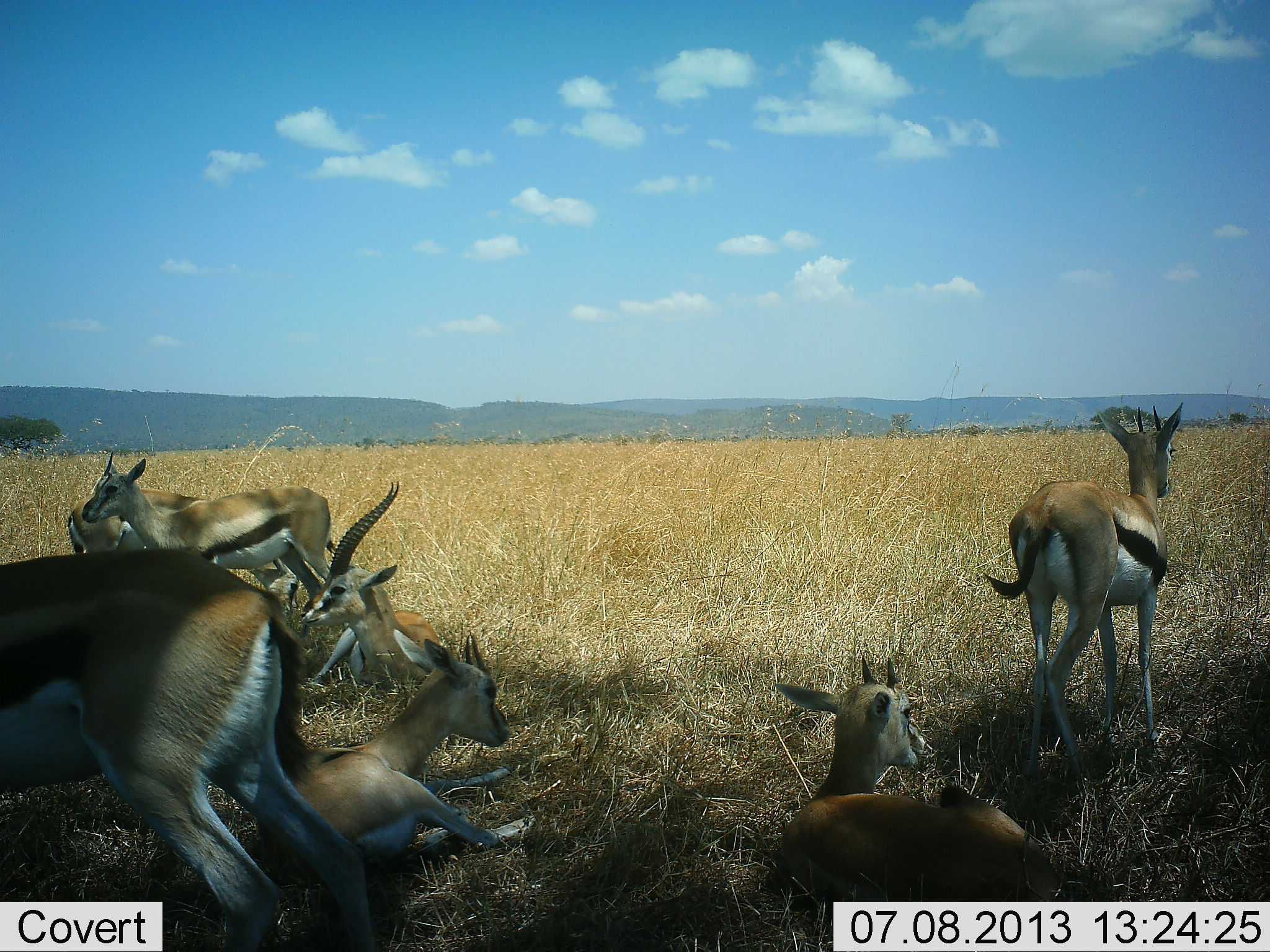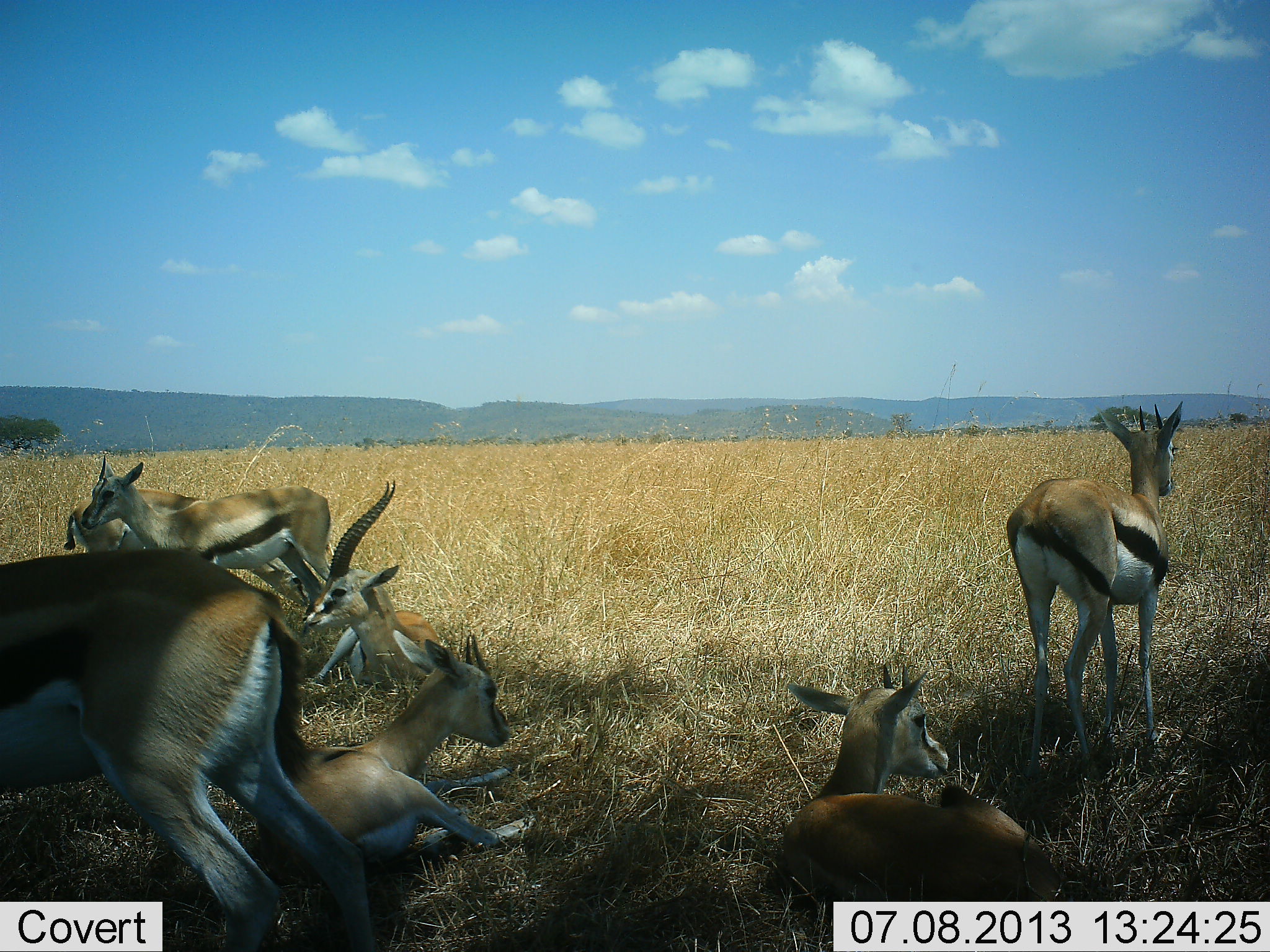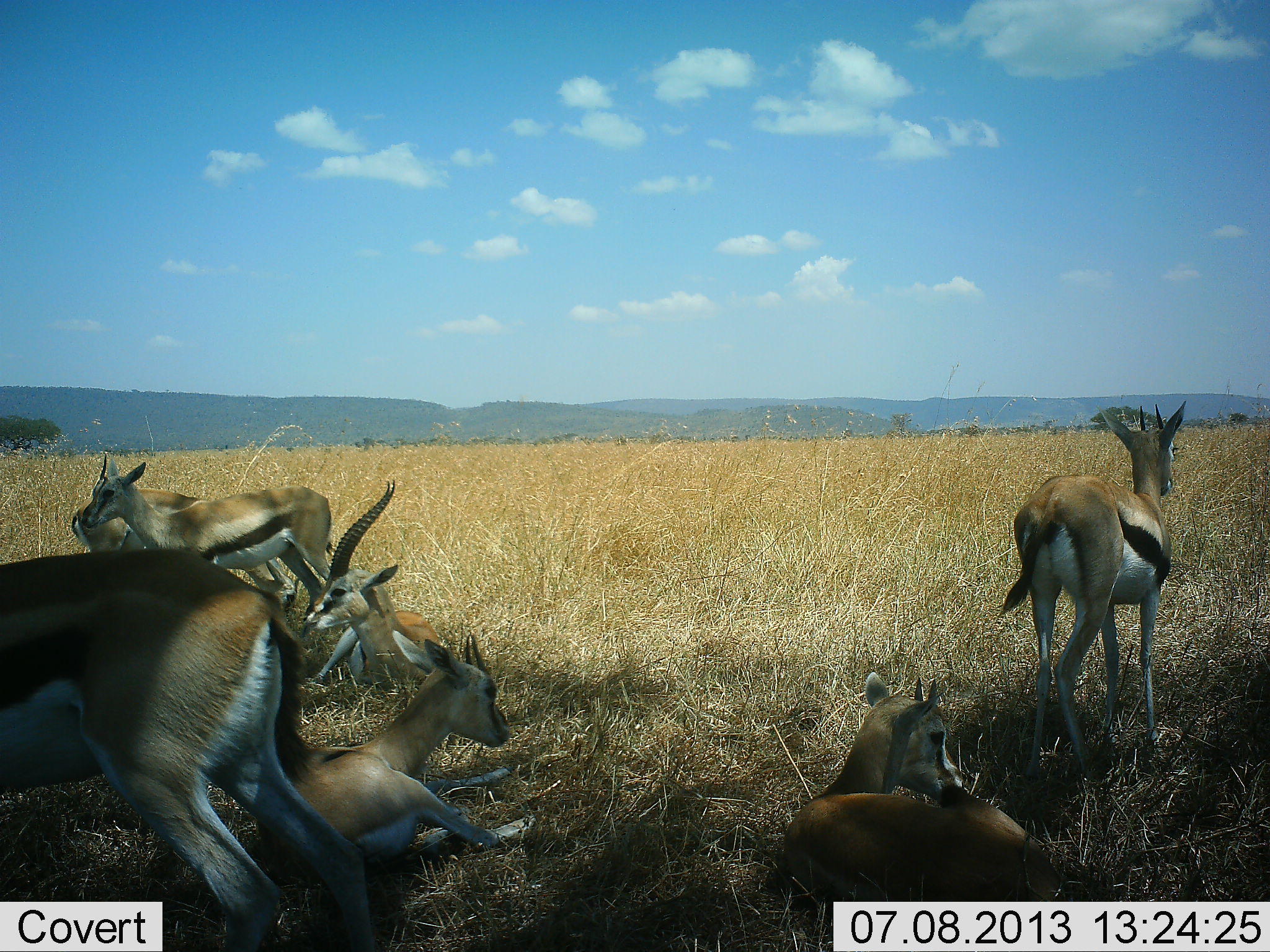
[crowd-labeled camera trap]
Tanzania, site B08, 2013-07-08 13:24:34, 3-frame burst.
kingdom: Animalia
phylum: Chordata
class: Mammalia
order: Artiodactyla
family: Bovidae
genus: Eudorcas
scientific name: Eudorcas thomsonii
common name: thomson's gazelle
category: gazellethomsons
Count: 7.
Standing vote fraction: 90%.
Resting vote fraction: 90%.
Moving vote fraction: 10%.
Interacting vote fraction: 10%.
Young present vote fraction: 10%.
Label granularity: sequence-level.